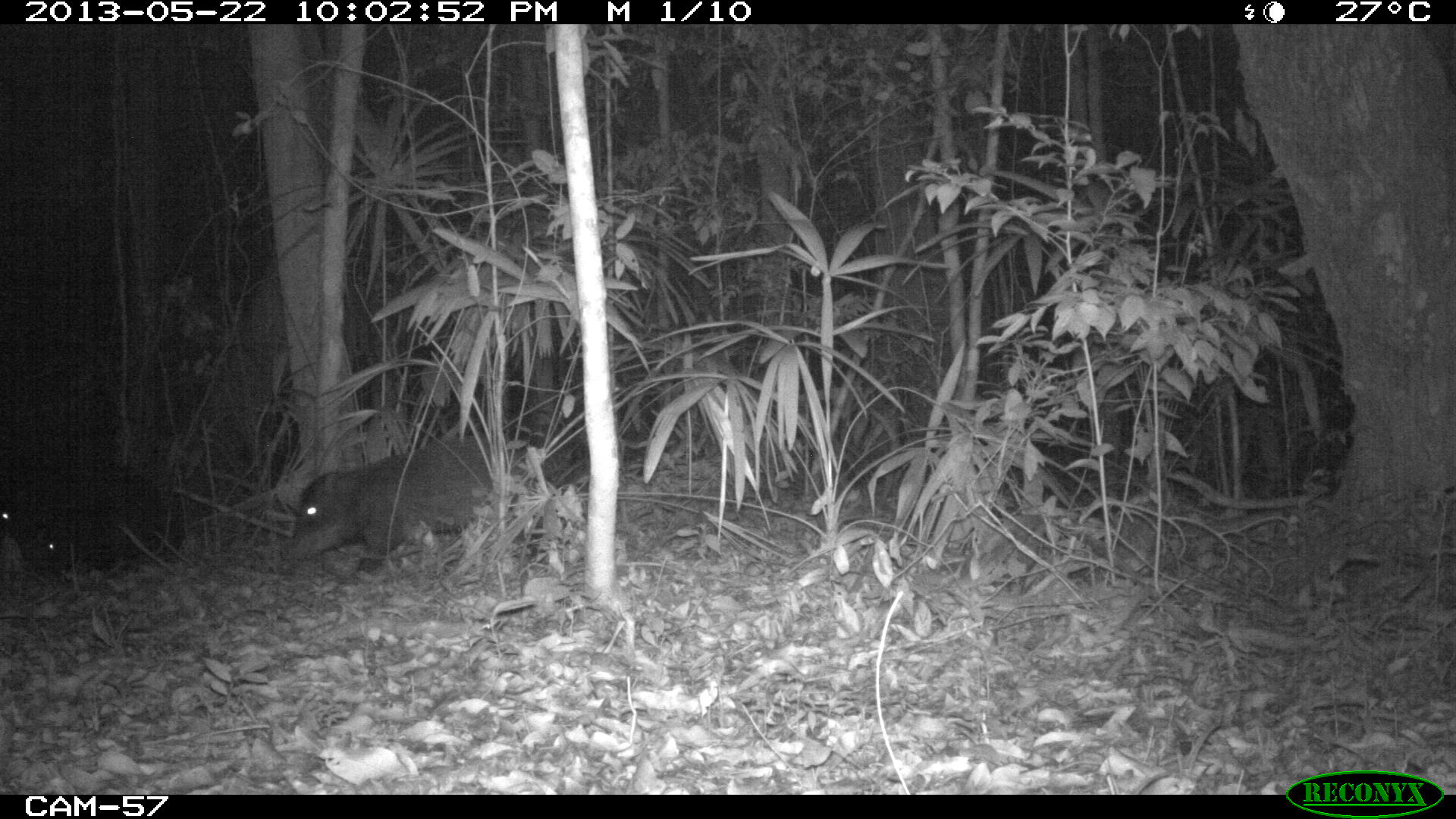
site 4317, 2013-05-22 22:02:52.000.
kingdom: Animalia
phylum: Chordata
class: Mammalia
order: Artiodactyla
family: Tayassuidae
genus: Tayassu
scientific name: Tayassu pecari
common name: white-lipped peccary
Tayassu pecari (white-lipped peccary), count 28.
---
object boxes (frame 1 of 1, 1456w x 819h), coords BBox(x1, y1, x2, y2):
tayassu pecari: BBox(288, 435, 546, 575); BBox(0, 464, 183, 572)